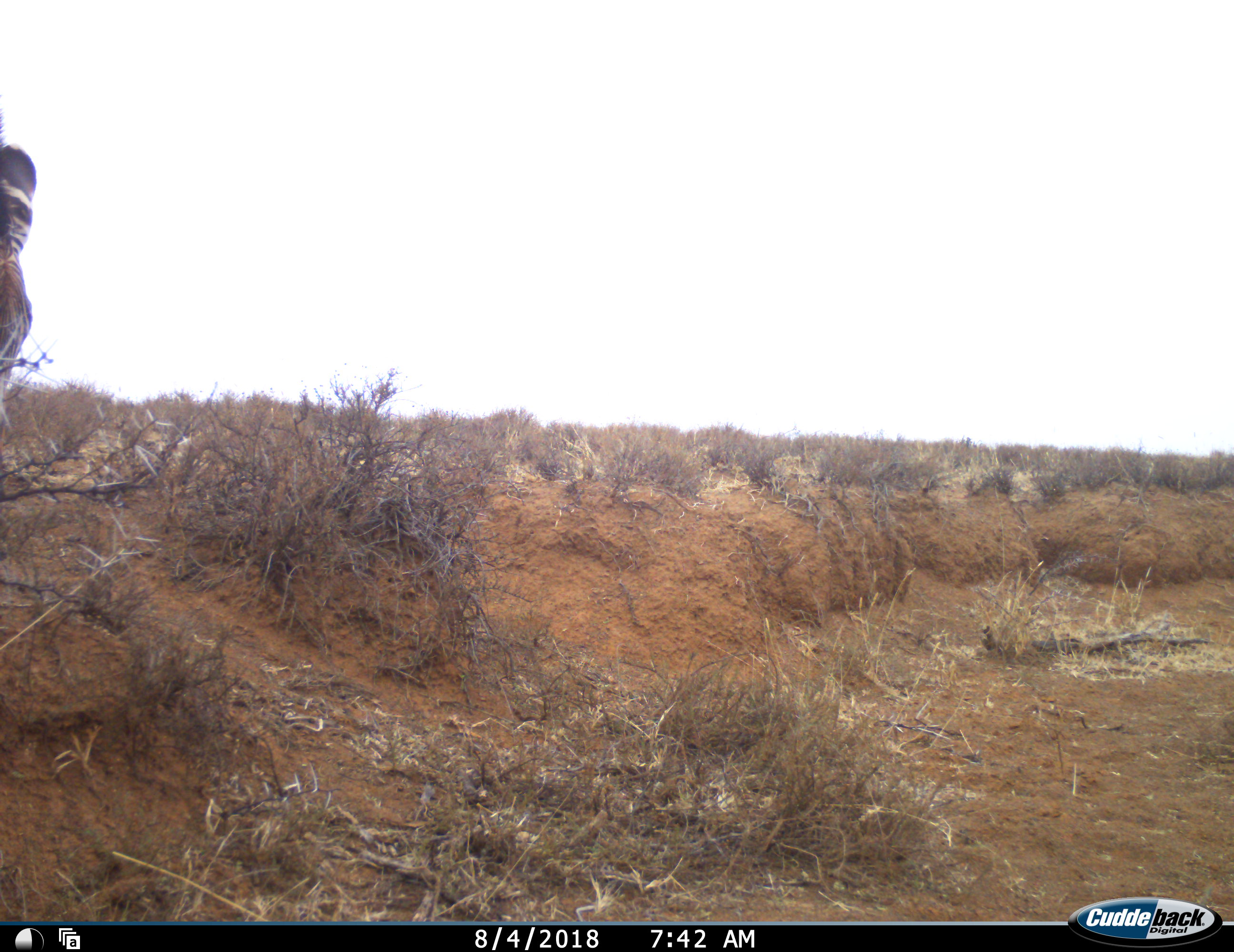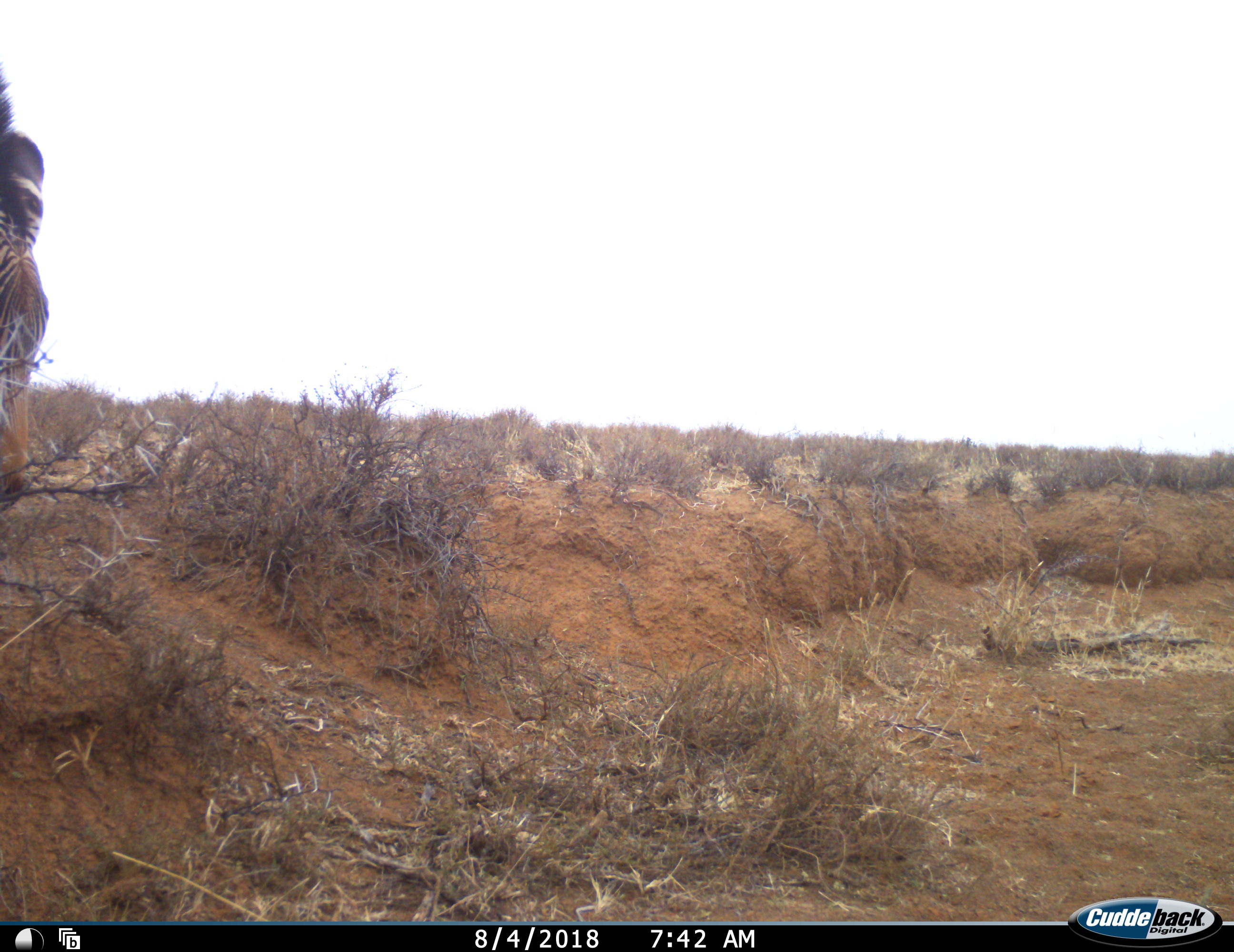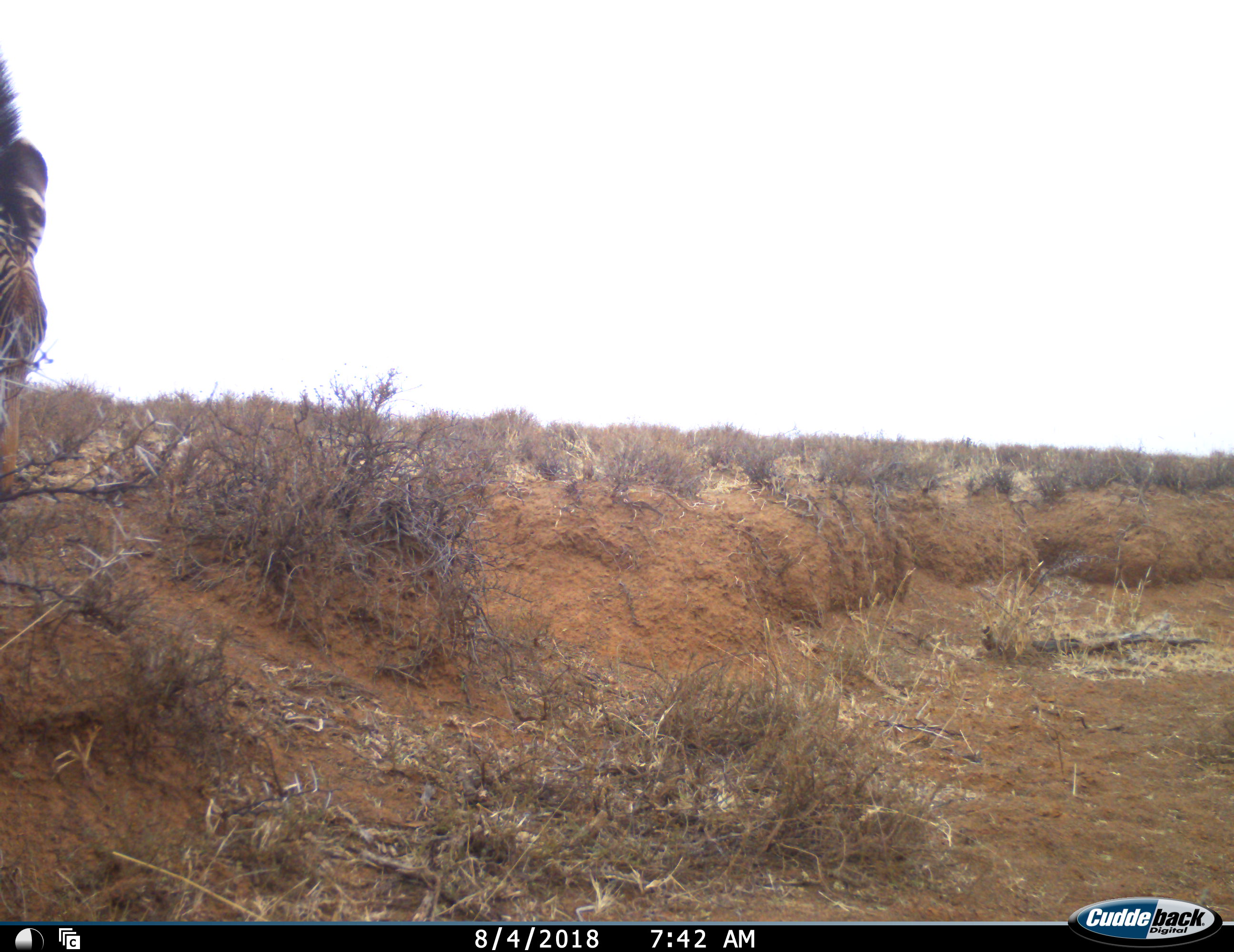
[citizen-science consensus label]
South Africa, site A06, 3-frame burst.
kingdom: Animalia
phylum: Chordata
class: Mammalia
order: Perissodactyla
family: Equidae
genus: Equus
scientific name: Equus zebra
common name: mountain zebra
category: zebramountain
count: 1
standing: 88%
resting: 0%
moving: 12%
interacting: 0%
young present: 0%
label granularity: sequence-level